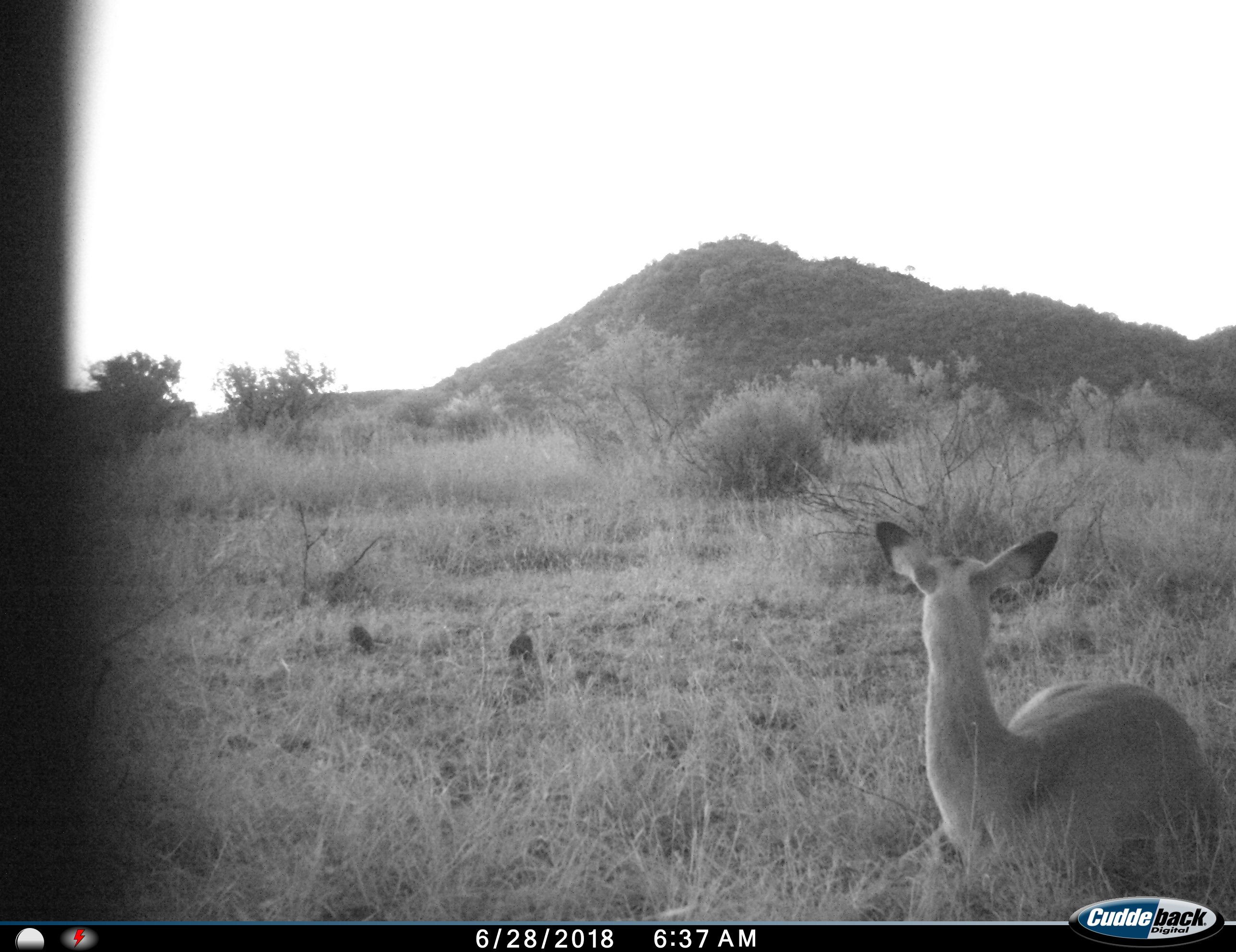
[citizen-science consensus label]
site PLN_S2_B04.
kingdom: Animalia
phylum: Chordata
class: Mammalia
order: Artiodactyla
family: Bovidae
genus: Aepyceros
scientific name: Aepyceros melampus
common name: impala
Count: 1.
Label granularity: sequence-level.